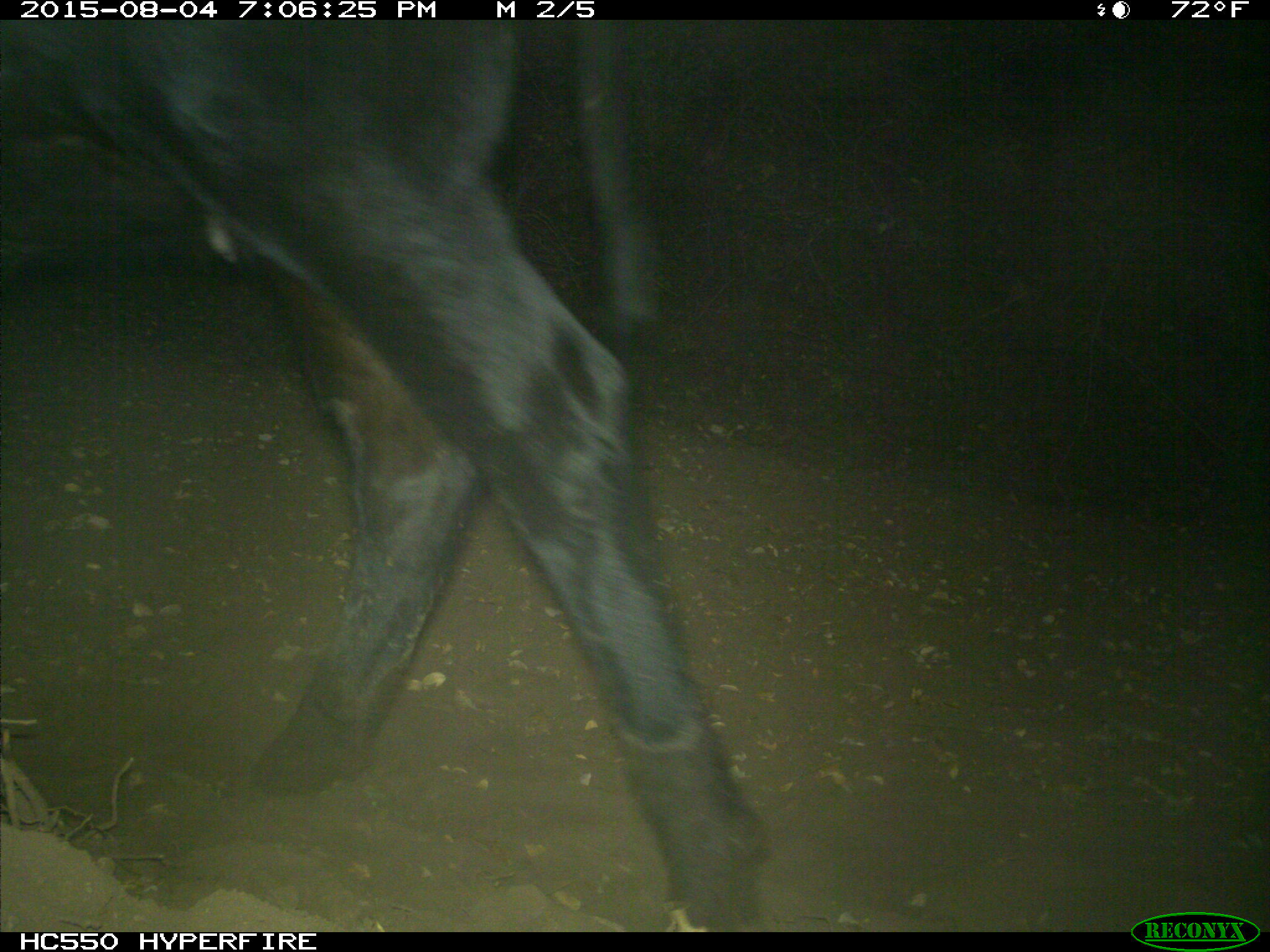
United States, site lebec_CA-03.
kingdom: Animalia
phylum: Chordata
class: Mammalia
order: Artiodactyla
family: Bovidae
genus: Bos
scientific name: Bos taurus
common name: domestic cow